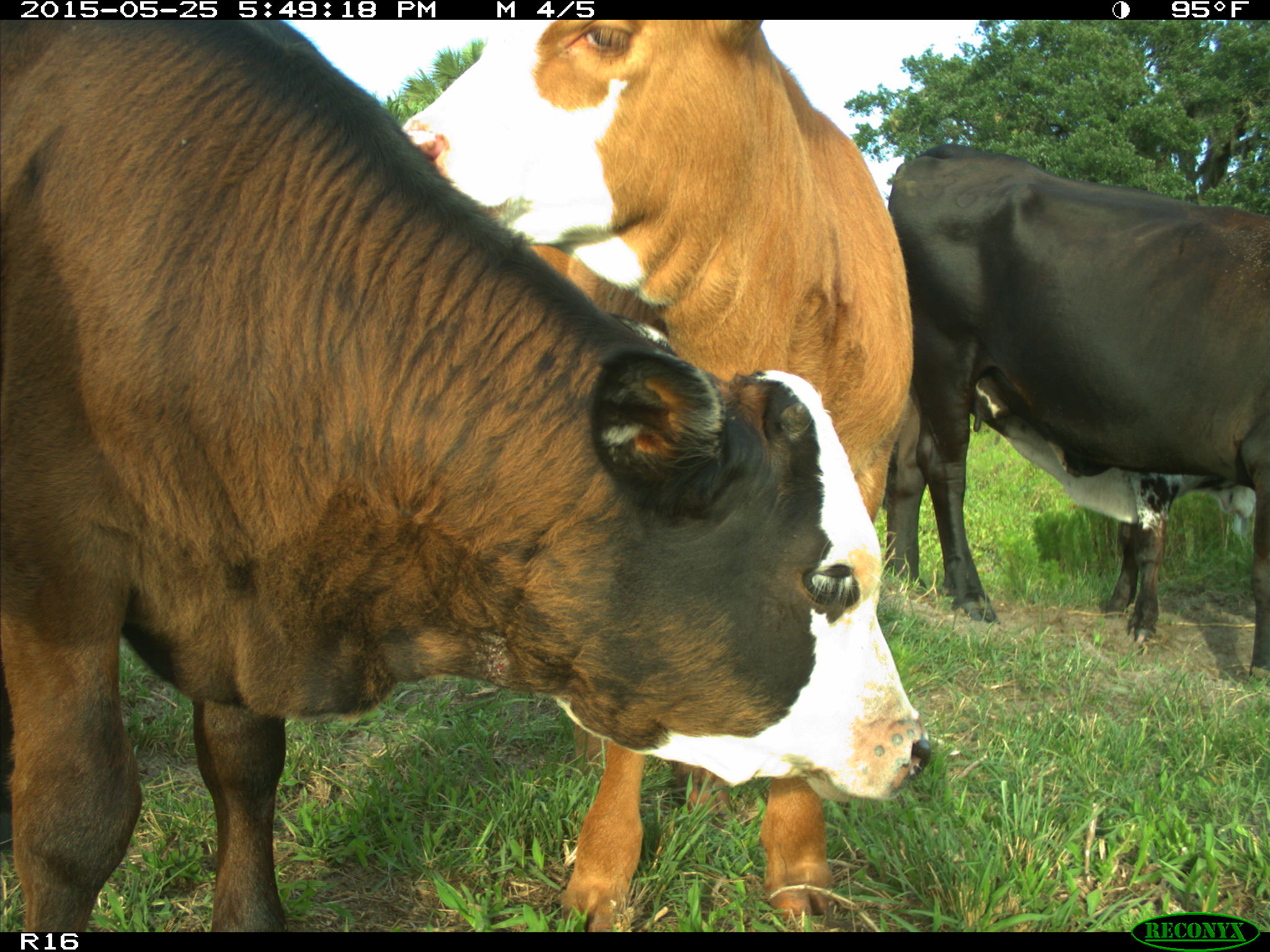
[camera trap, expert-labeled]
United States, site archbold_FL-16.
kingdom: Animalia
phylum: Chordata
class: Mammalia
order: Artiodactyla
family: Bovidae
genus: Bos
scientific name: Bos taurus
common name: domestic cow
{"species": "Bos taurus (domestic cow)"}